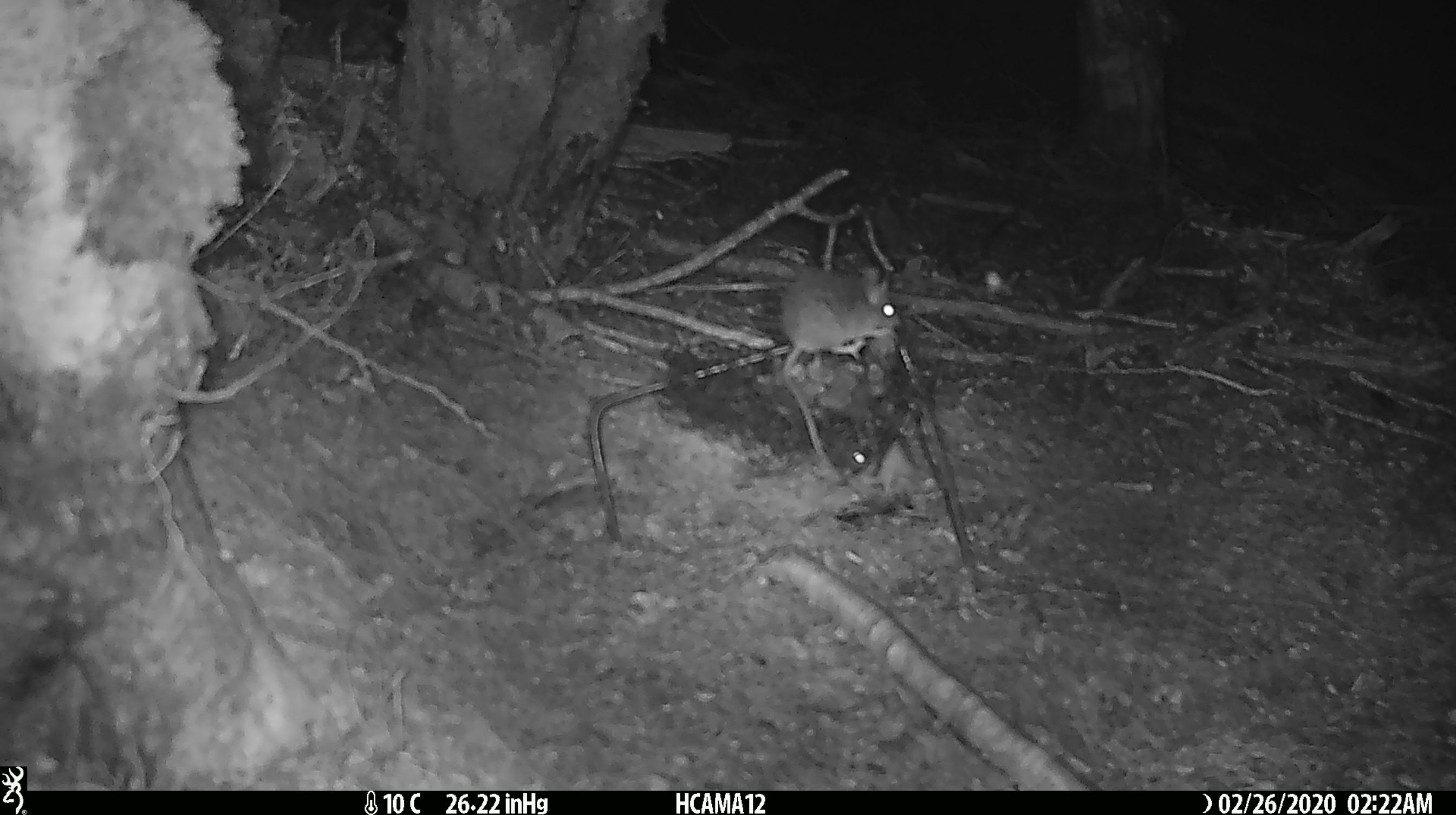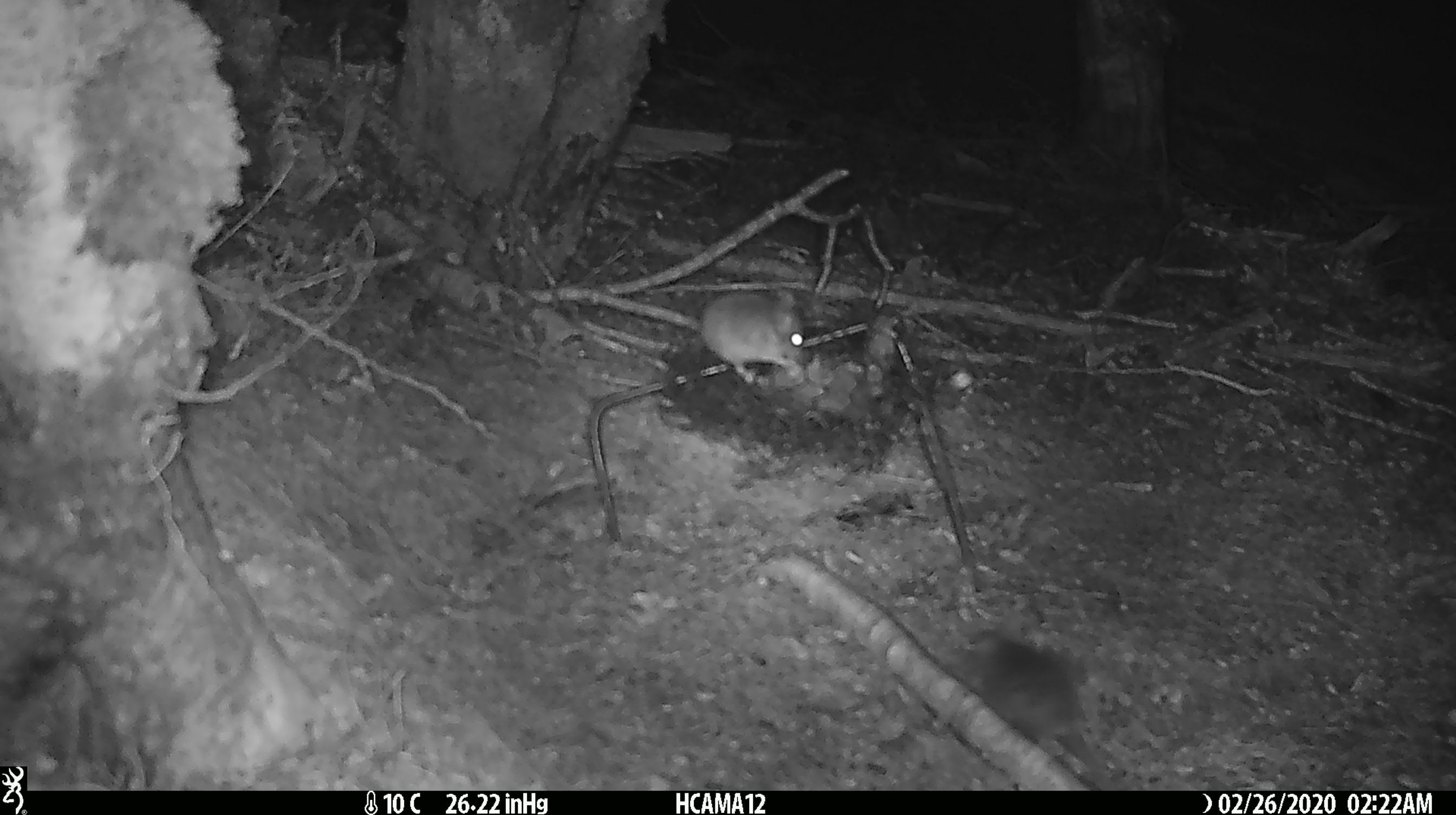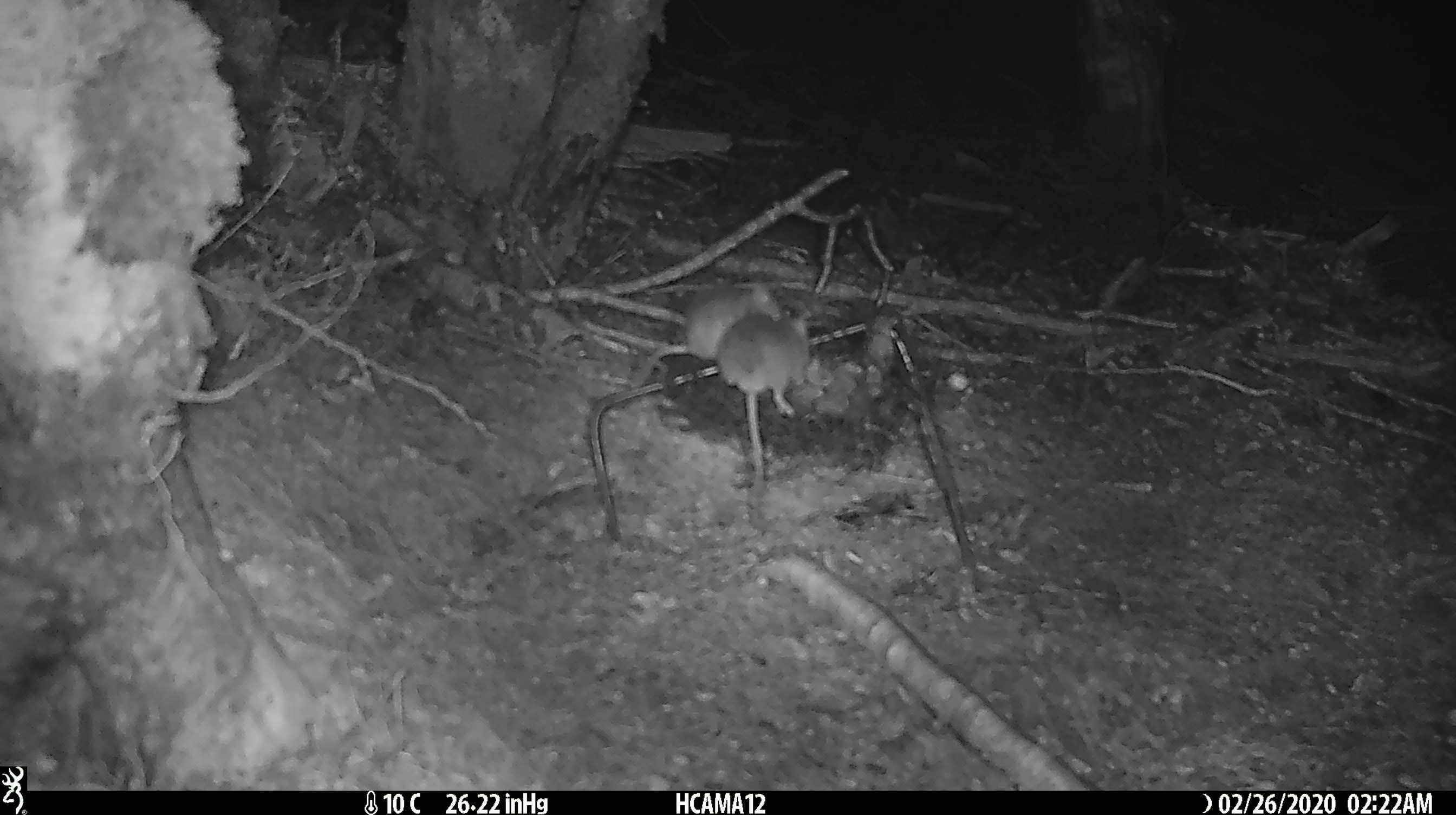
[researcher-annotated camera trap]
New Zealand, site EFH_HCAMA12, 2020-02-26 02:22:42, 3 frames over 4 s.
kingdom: Animalia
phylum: Chordata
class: Mammalia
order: Rodentia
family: Muridae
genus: Mus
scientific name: Mus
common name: mouse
Mouse (Mus).